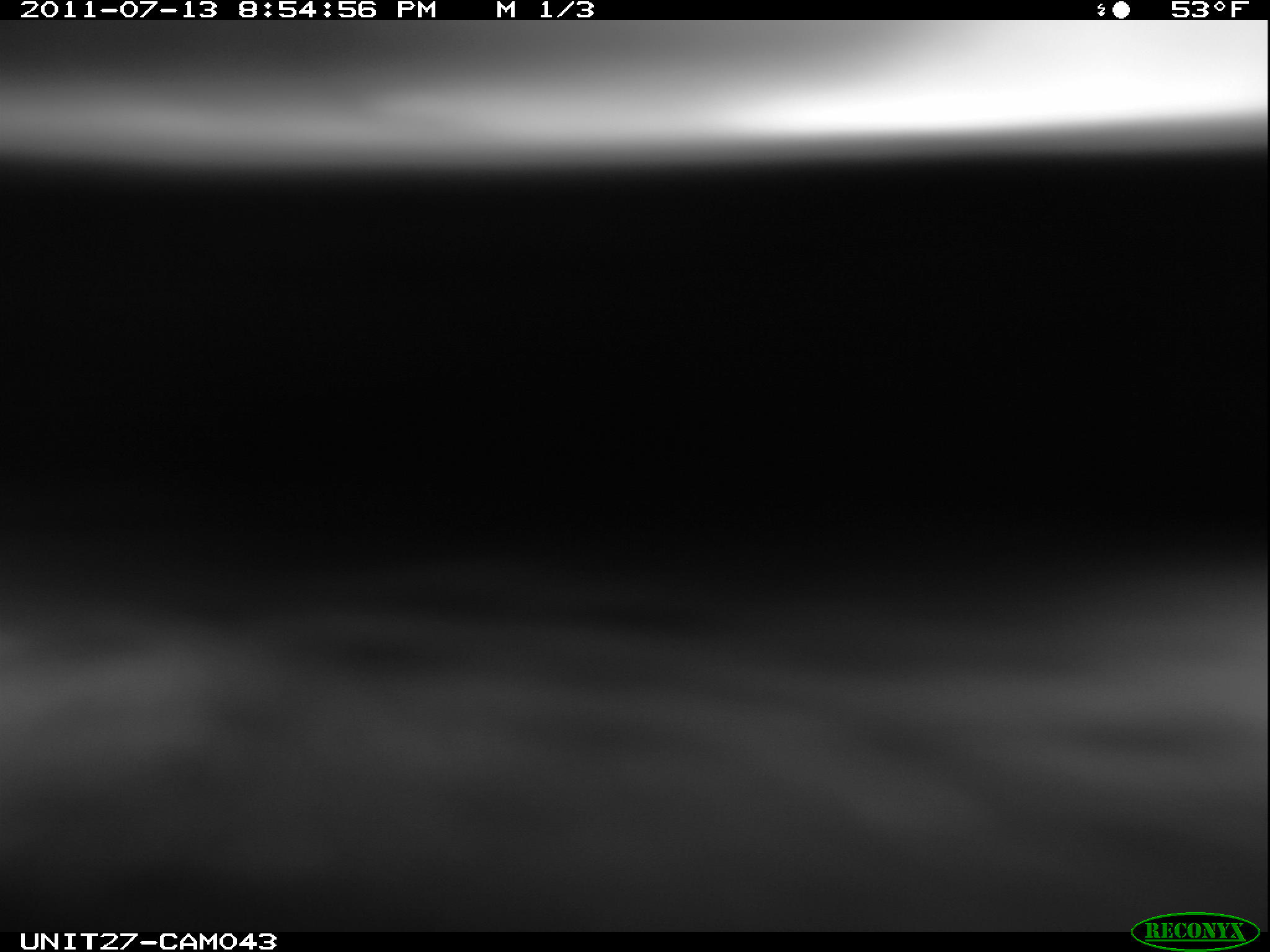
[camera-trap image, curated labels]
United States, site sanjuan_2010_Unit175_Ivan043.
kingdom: Animalia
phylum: Chordata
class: Mammalia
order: Artiodactyla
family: Cervidae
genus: Cervus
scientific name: Cervus elaphus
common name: red deer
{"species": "Cervus elaphus (red deer)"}